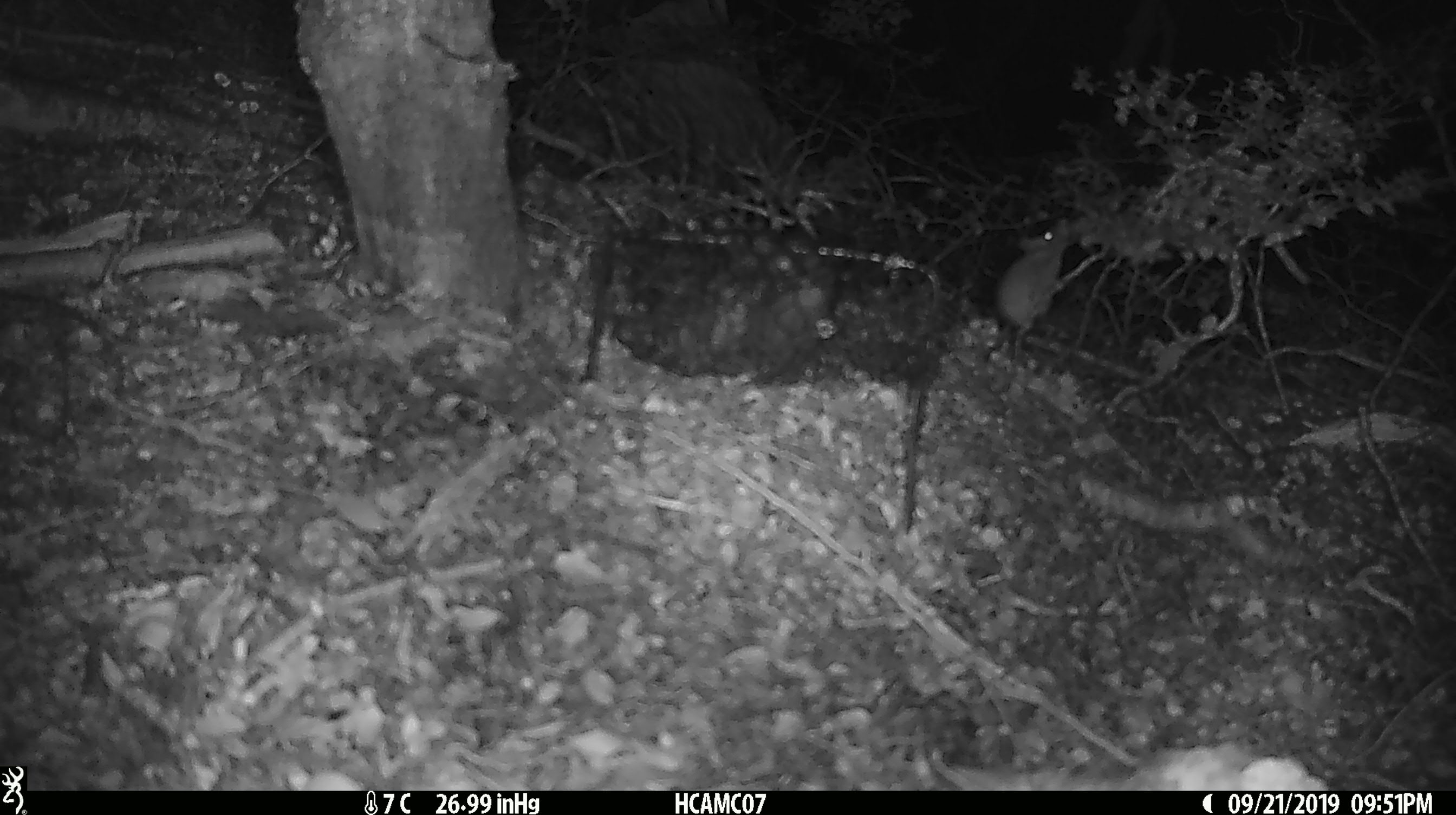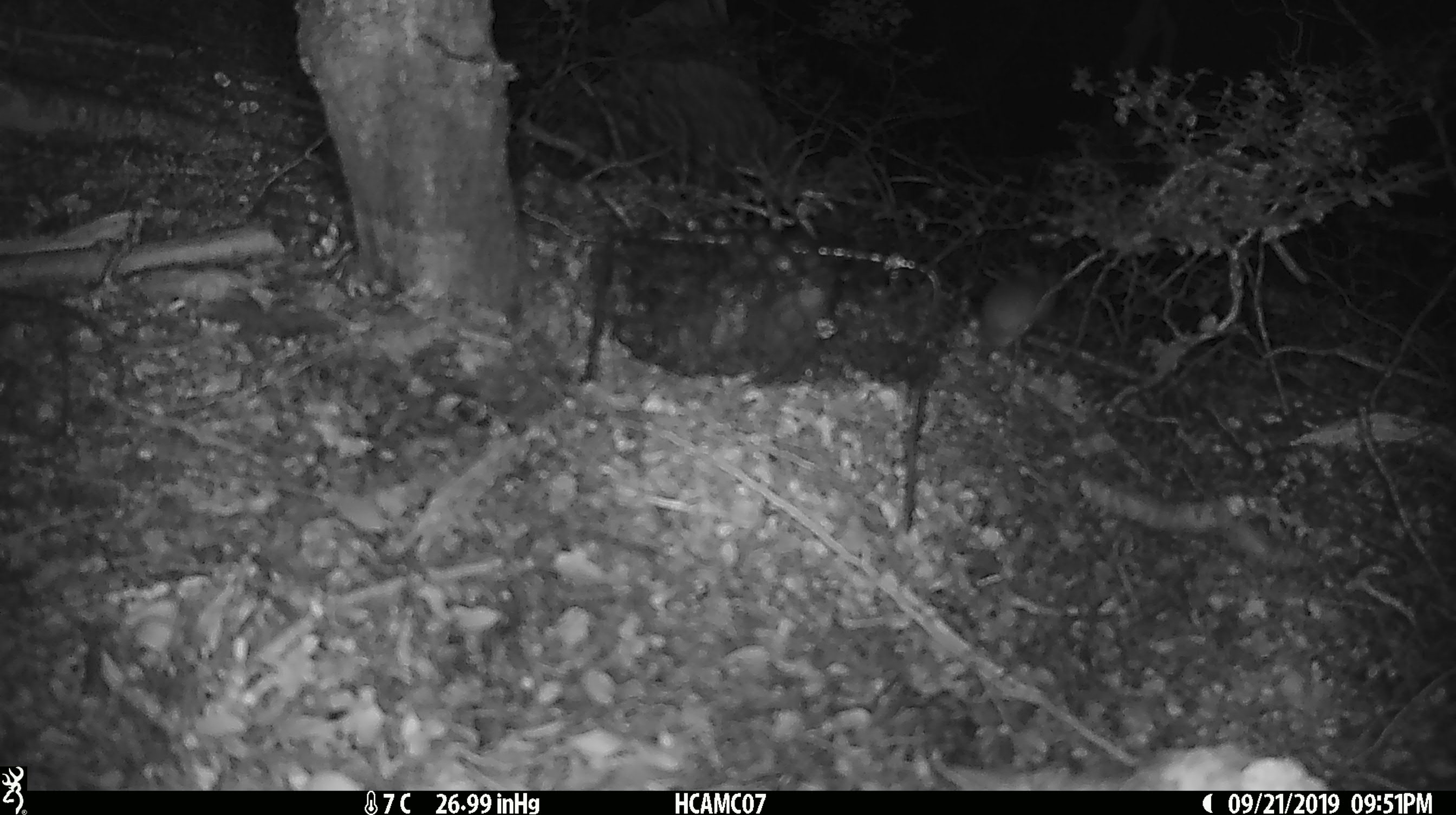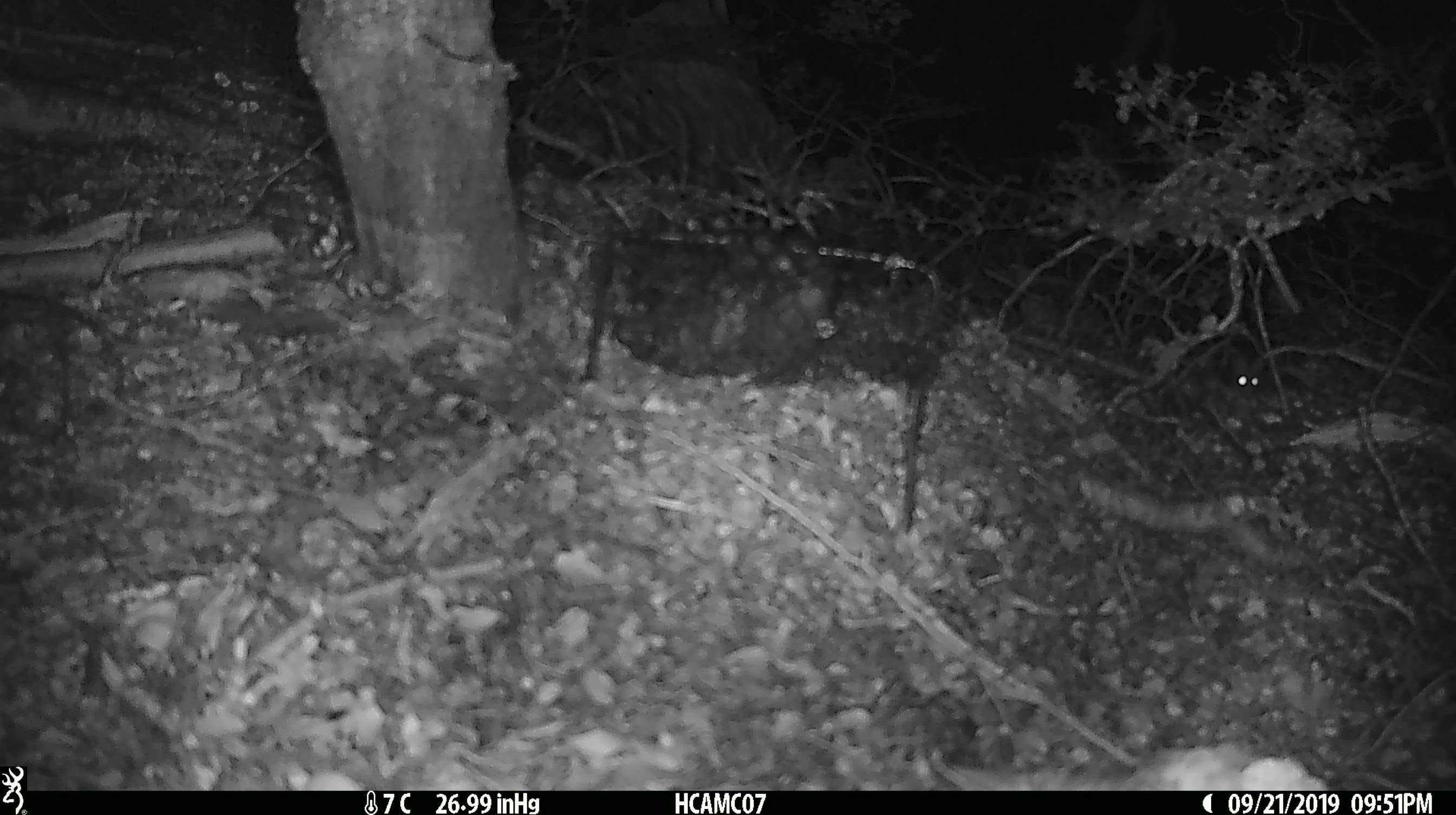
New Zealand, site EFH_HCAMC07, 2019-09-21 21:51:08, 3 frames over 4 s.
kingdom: Animalia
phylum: Chordata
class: Mammalia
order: Rodentia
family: Muridae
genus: Mus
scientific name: Mus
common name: mouse